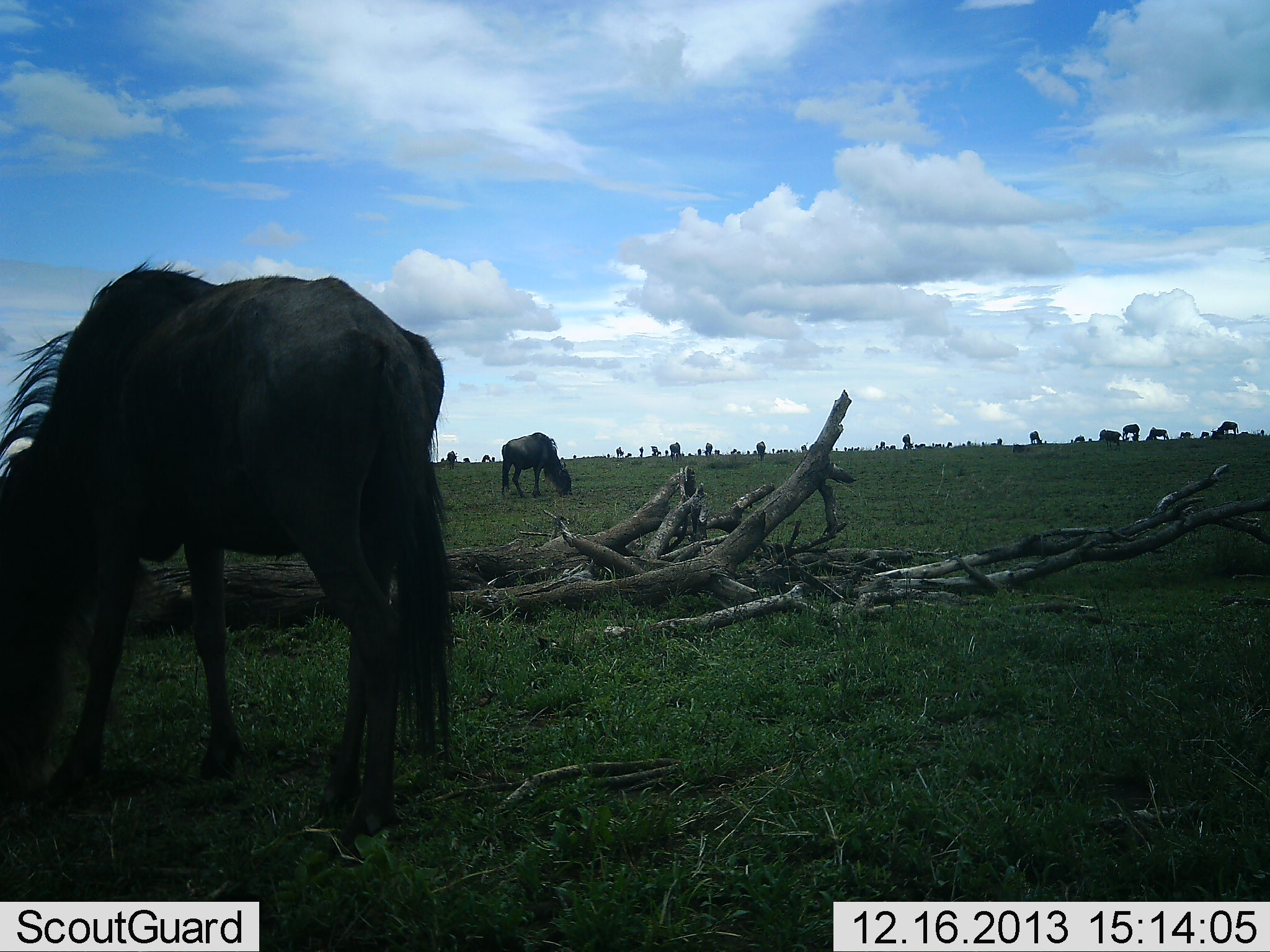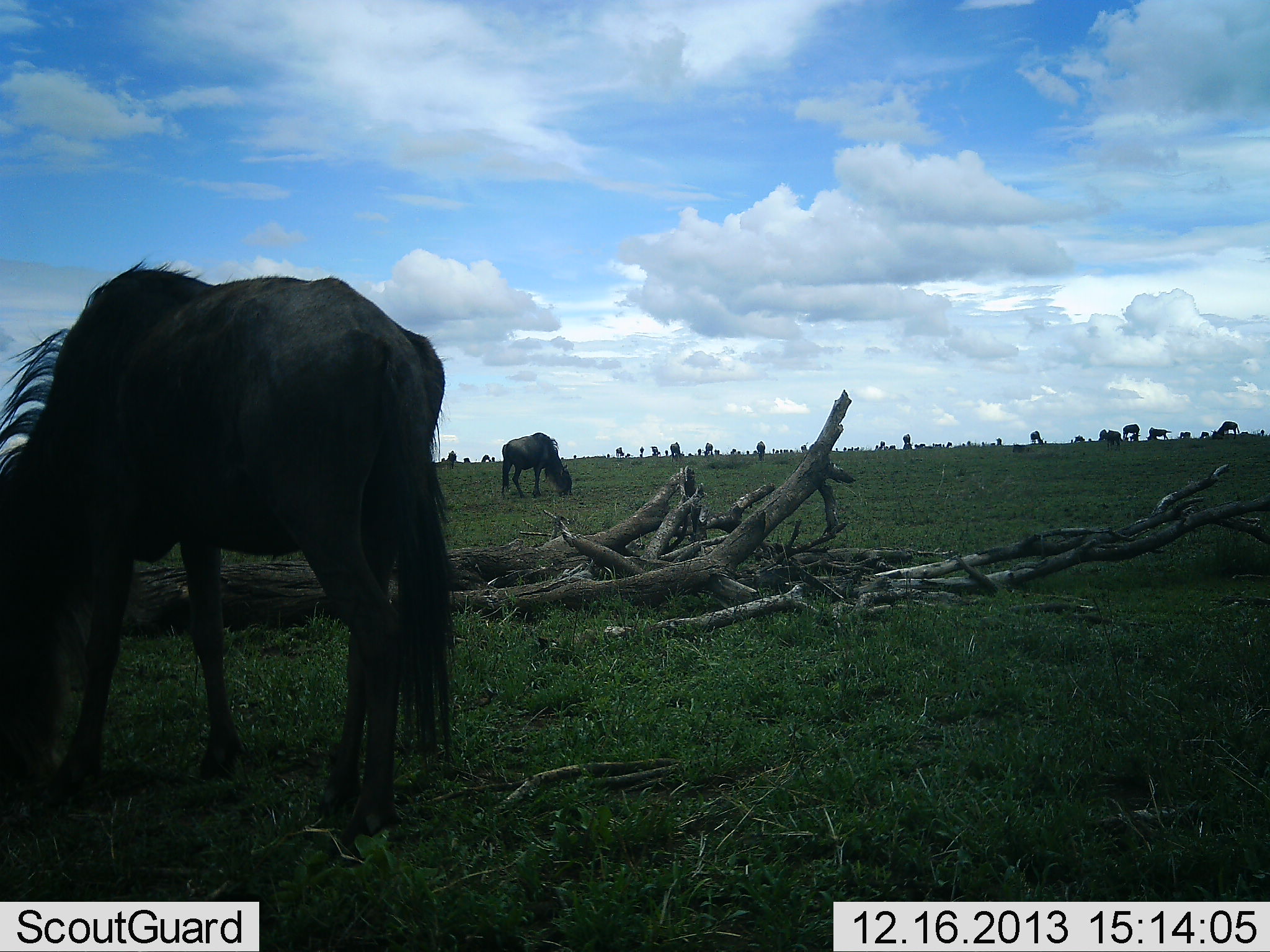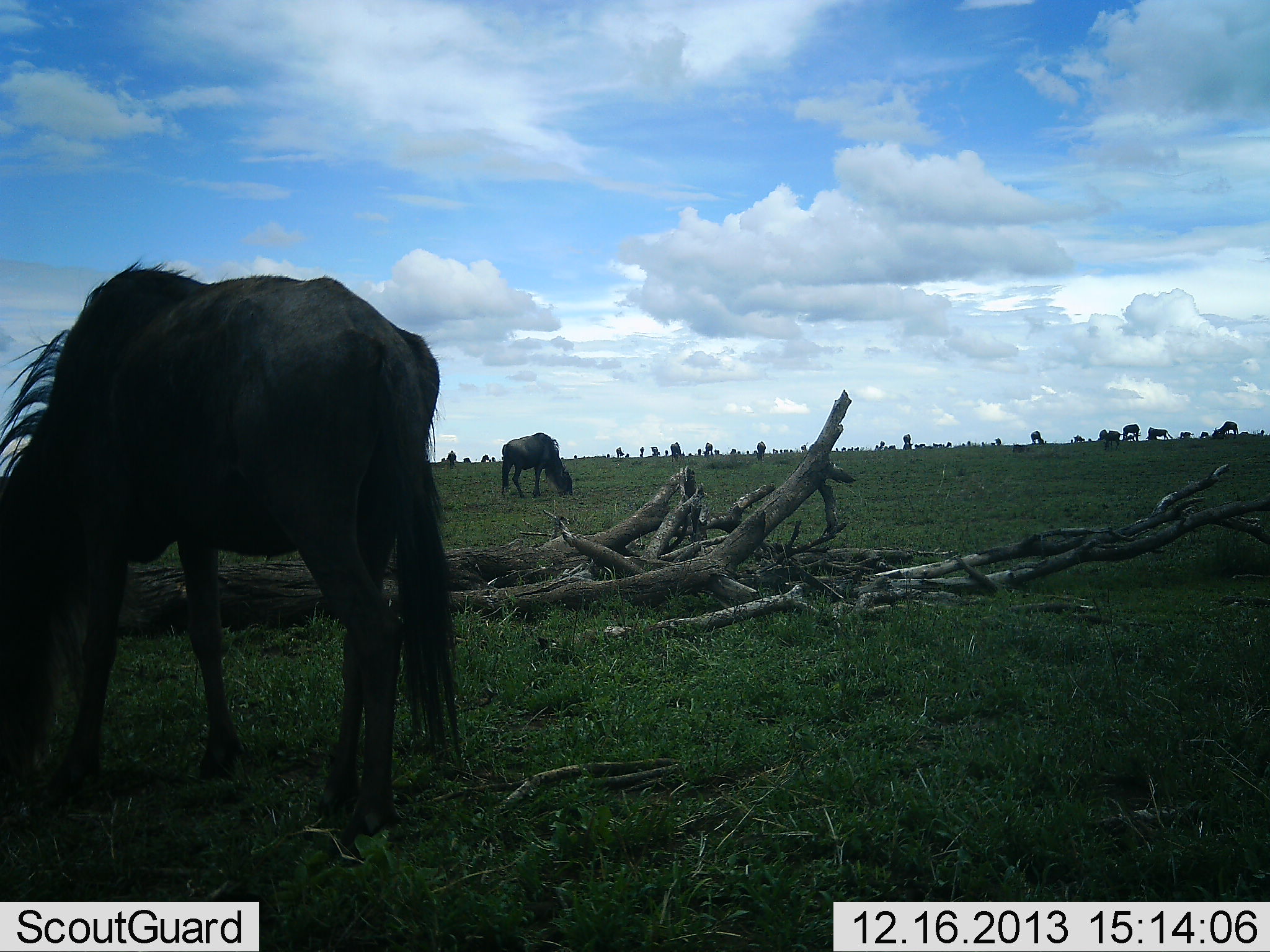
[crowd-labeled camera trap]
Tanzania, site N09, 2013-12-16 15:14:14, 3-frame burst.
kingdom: Animalia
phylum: Chordata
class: Mammalia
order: Artiodactyla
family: Bovidae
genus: Connochaetes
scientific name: Connochaetes taurinus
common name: blue wildebeest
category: wildebeest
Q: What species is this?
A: Wildebeest (blue wildebeest) (Connochaetes taurinus).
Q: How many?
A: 11-50.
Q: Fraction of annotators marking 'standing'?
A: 40%.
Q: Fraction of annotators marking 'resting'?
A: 0%.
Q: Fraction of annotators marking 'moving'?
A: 0%.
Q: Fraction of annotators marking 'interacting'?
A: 0%.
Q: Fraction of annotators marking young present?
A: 0%.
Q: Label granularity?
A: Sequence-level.